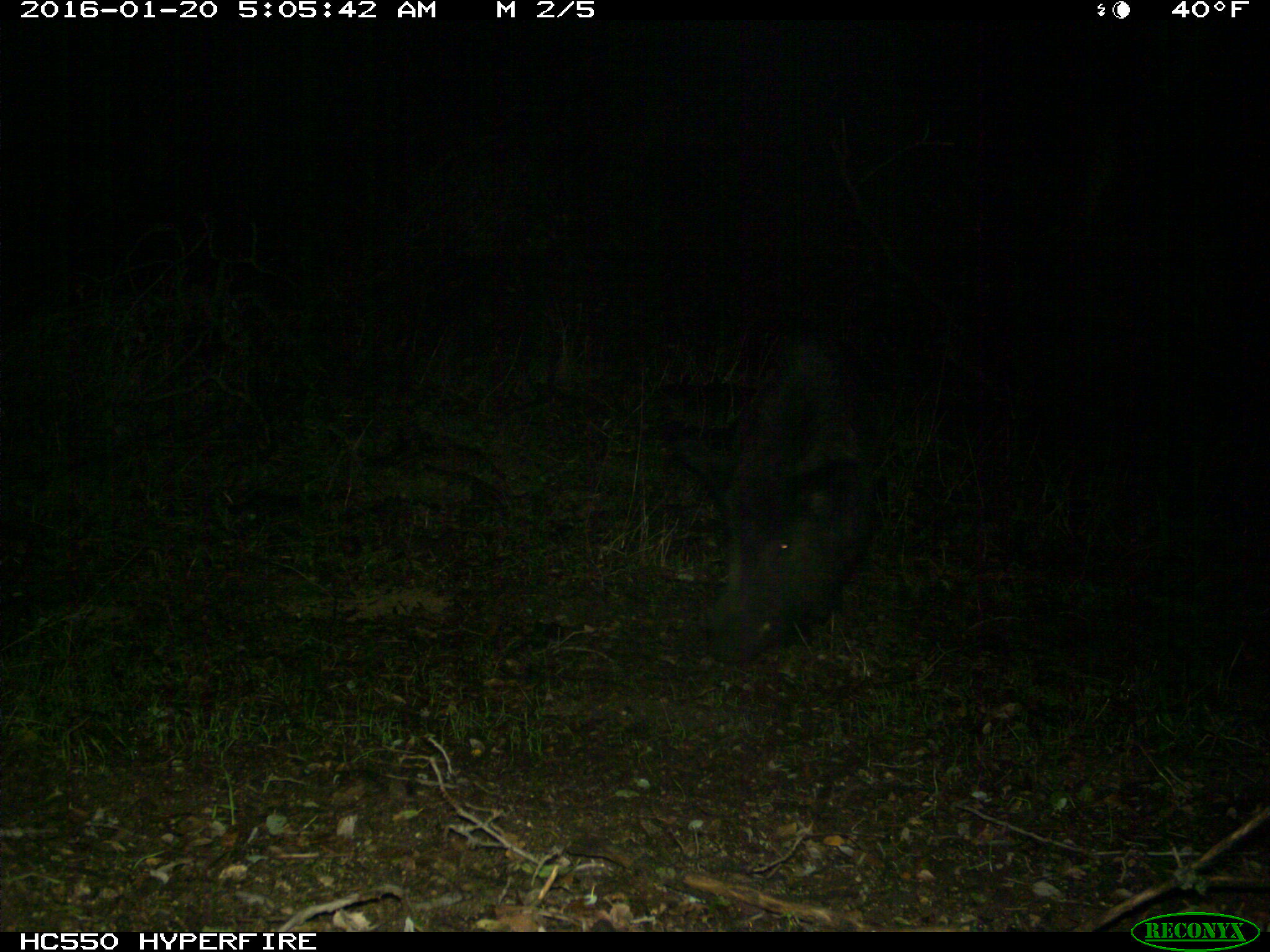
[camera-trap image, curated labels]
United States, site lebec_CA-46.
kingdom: Animalia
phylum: Chordata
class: Mammalia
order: Artiodactyla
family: Suidae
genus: Sus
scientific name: Sus scrofa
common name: wild boar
Sus scrofa (wild boar).